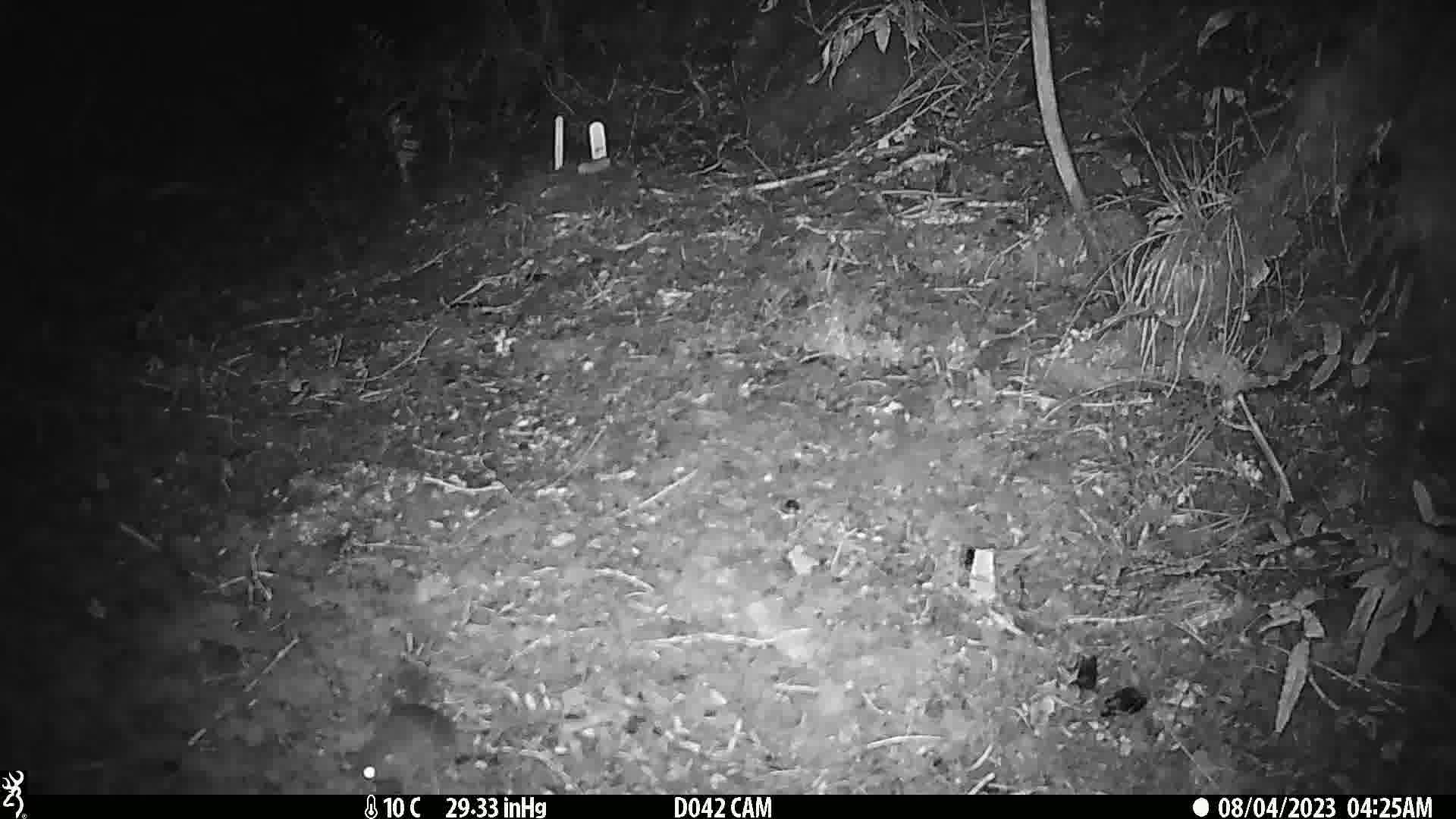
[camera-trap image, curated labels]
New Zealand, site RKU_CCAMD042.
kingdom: Animalia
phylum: Chordata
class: Mammalia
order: Rodentia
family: Muridae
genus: Rattus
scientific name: Rattus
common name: rat